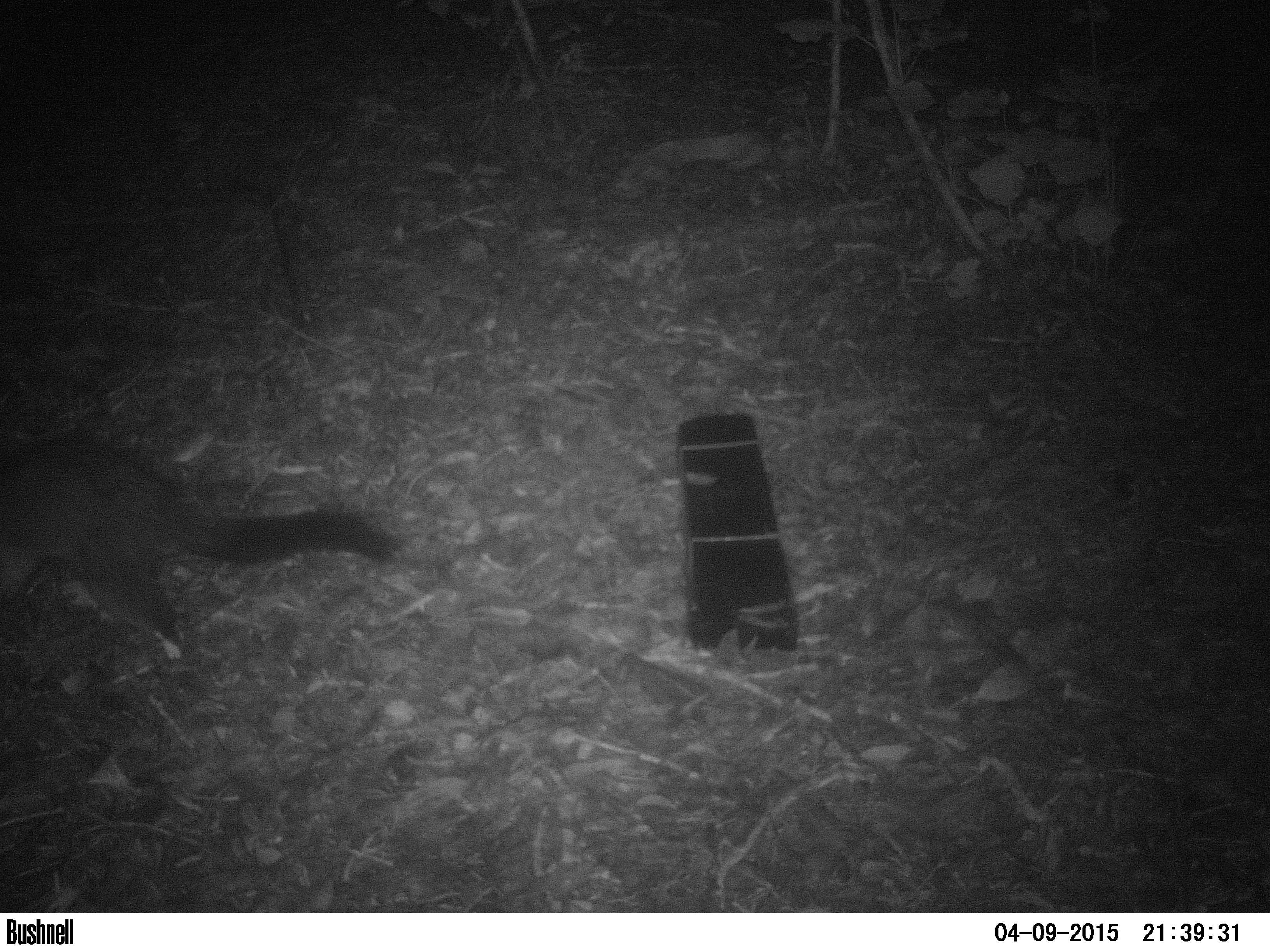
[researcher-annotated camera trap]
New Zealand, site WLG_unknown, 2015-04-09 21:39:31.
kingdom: Animalia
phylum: Chordata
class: Mammalia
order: Diprotodontia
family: Phalangeridae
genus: Trichosurus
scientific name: Trichosurus vulpecula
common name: common brushtail possum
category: possum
Possum (common brushtail possum) (Trichosurus vulpecula).